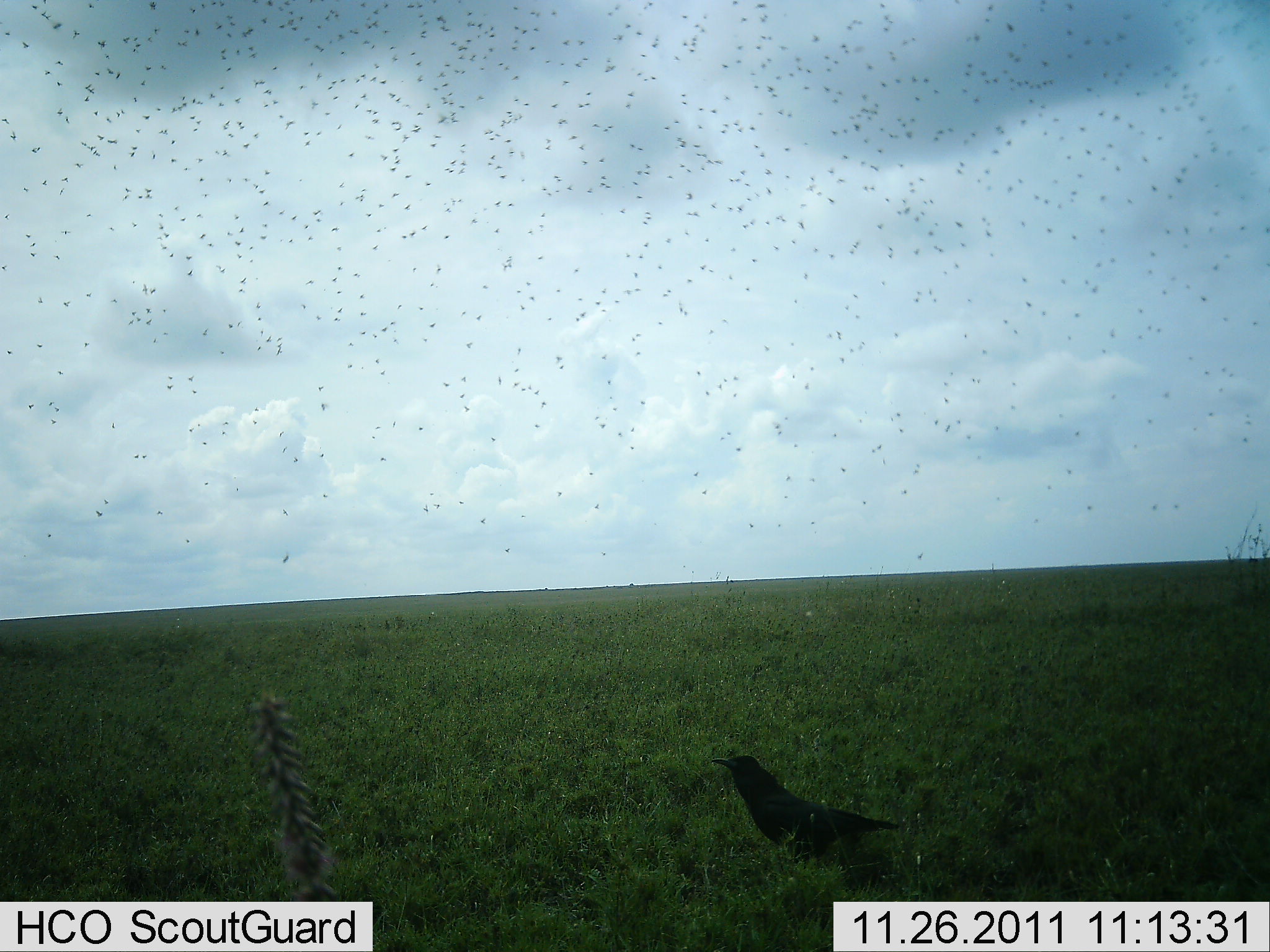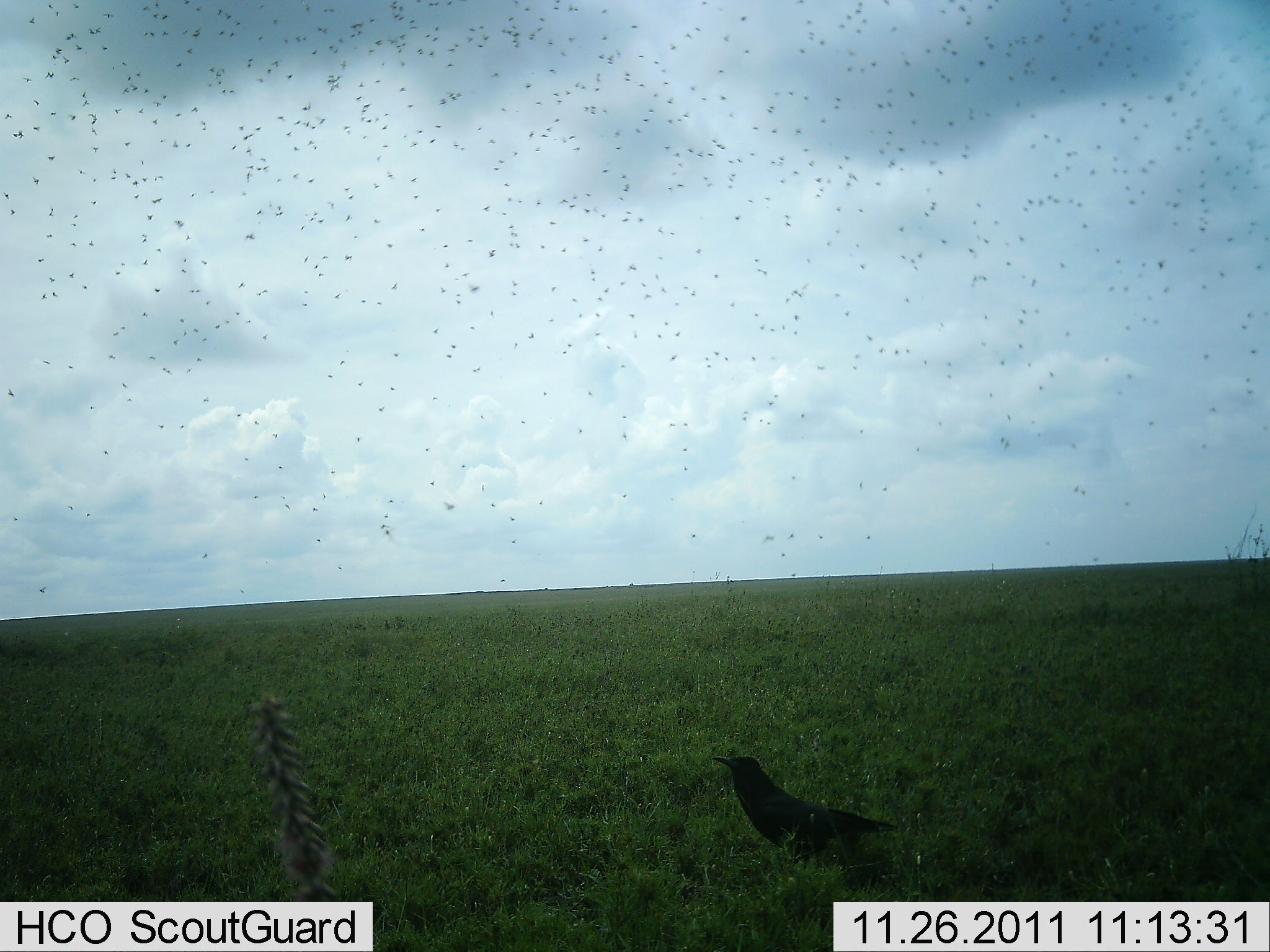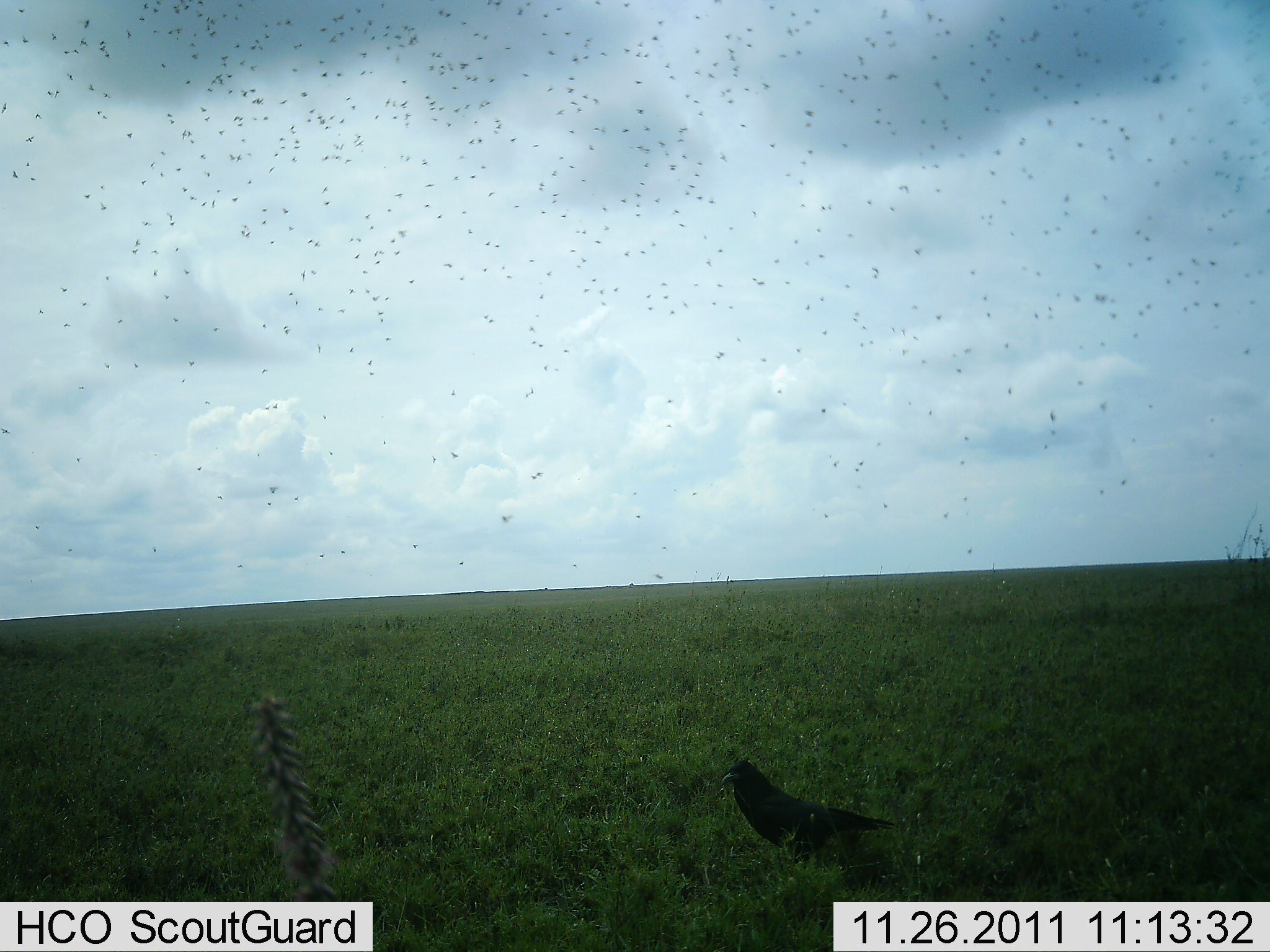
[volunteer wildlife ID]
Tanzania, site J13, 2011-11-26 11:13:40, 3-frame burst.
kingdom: Animalia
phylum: Chordata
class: Aves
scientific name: Aves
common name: bird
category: otherbird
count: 1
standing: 91%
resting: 0%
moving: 45%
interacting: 0%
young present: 0%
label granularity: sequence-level